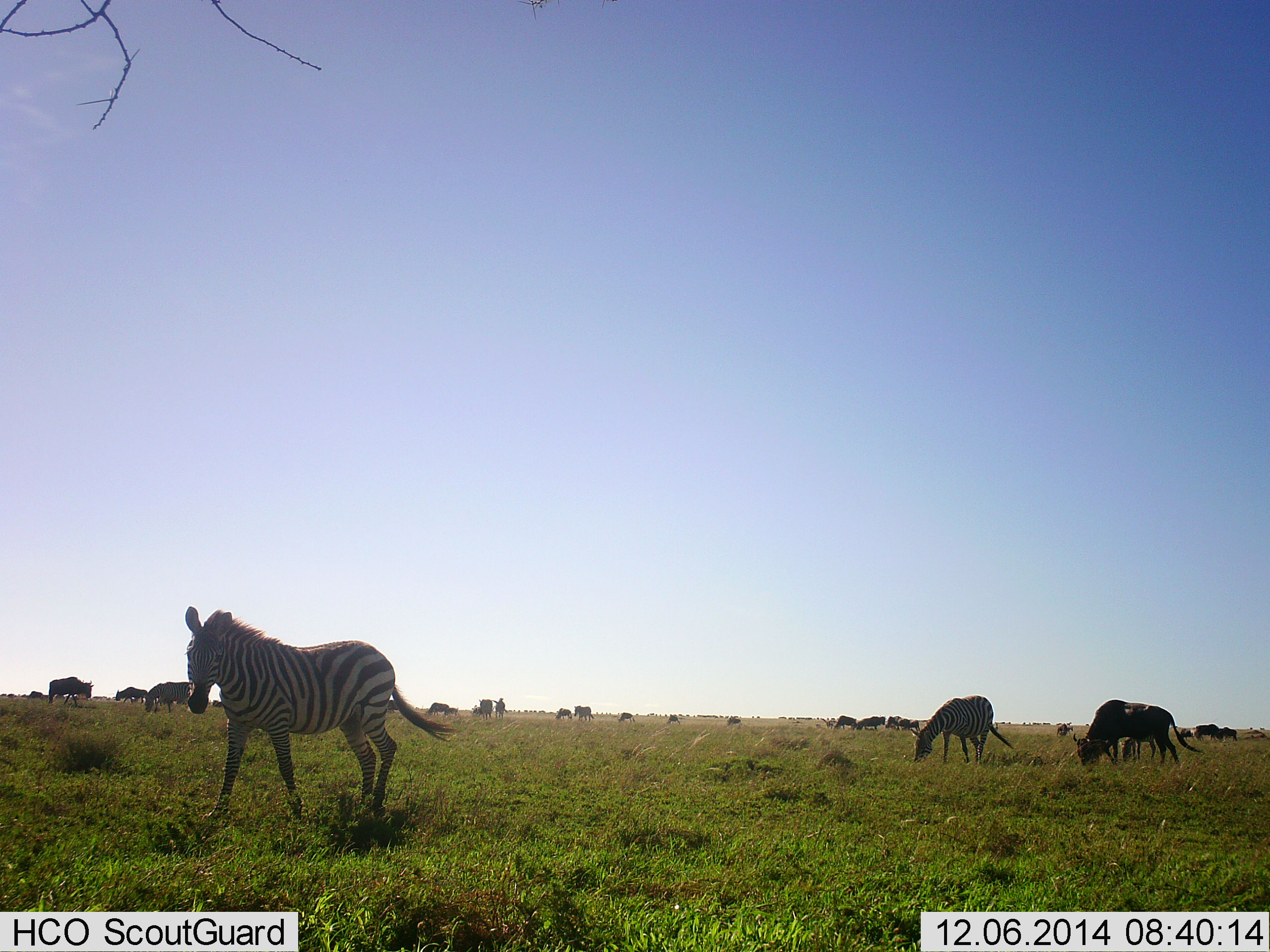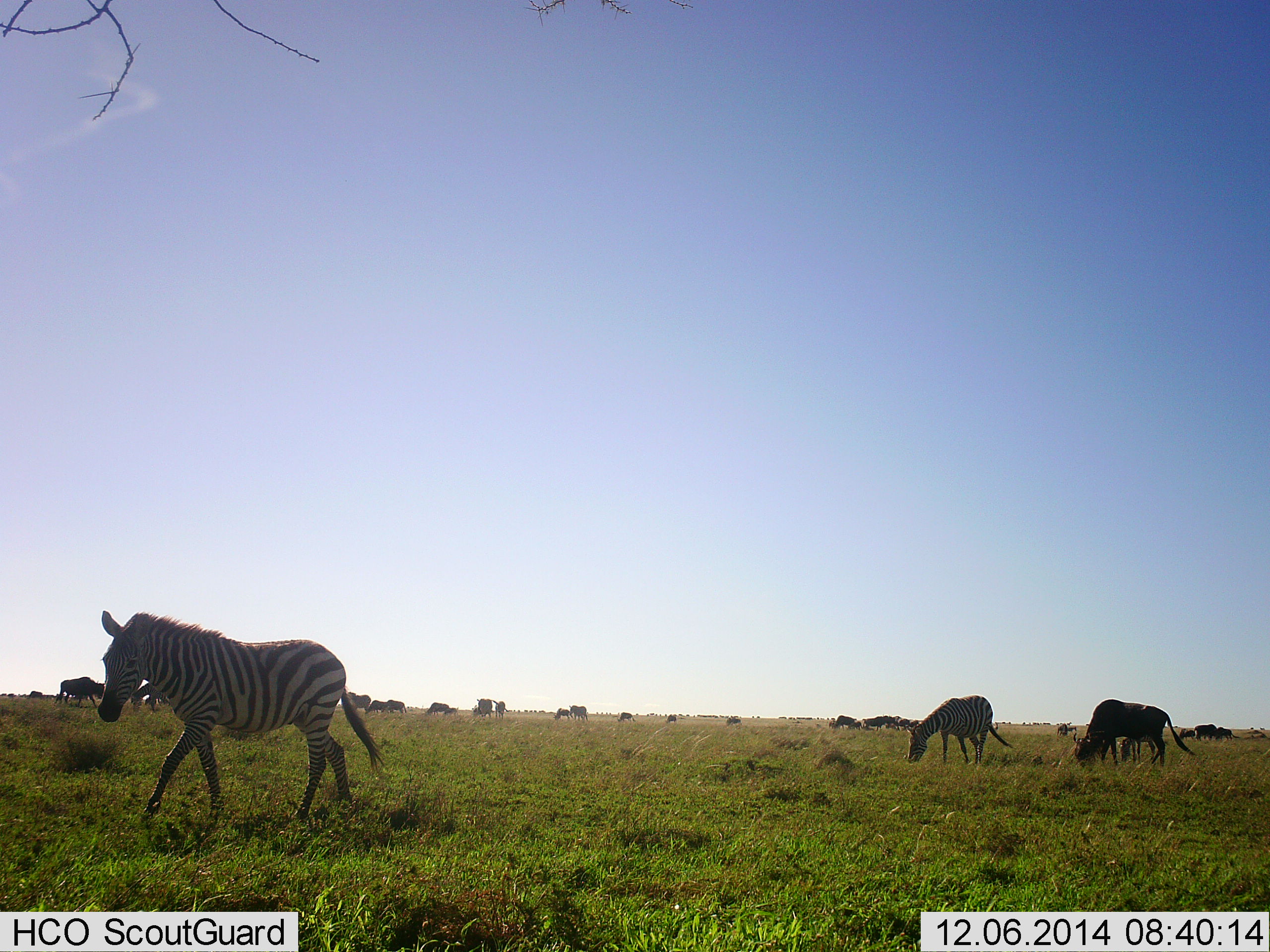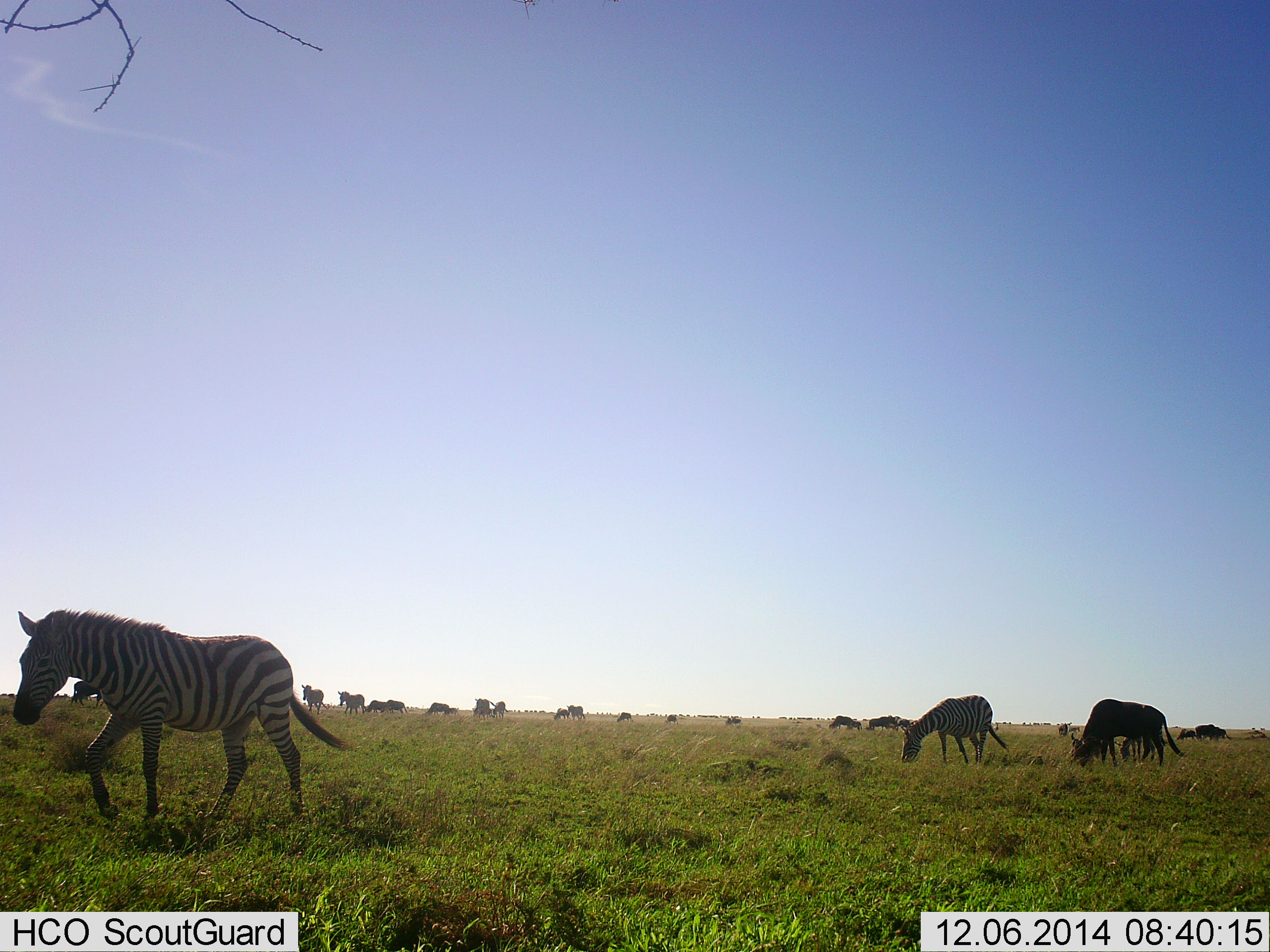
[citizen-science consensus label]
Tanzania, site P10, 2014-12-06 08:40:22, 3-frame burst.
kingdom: Animalia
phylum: Chordata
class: Mammalia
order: Artiodactyla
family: Bovidae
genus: Connochaetes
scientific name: Connochaetes taurinus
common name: blue wildebeest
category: wildebeest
Wildebeest (blue wildebeest) (Connochaetes taurinus), count 11-50. Behavior (volunteer vote fractions): standing 27%, resting 0%, moving 45%, interacting 0%. Young present (vote fraction): 0%. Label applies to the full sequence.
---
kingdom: Animalia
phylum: Chordata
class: Mammalia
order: Perissodactyla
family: Equidae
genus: Equus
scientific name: Equus quagga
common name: plains zebra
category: zebra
Zebra (plains zebra) (Equus quagga), count 4. Behavior (volunteer vote fractions): standing 24%, resting 0%, moving 82%, interacting 6%. Young present (vote fraction): 0%. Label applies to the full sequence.